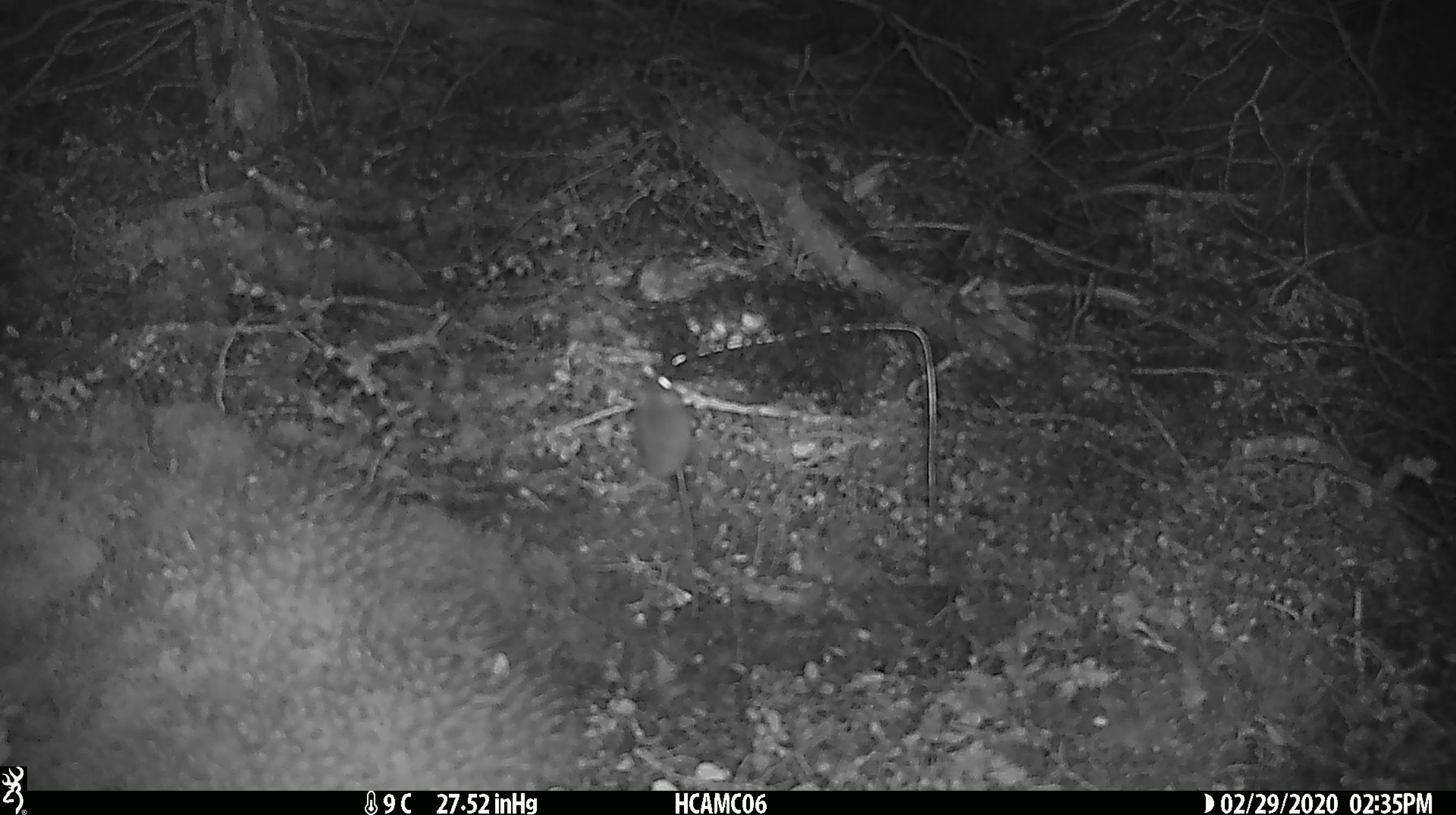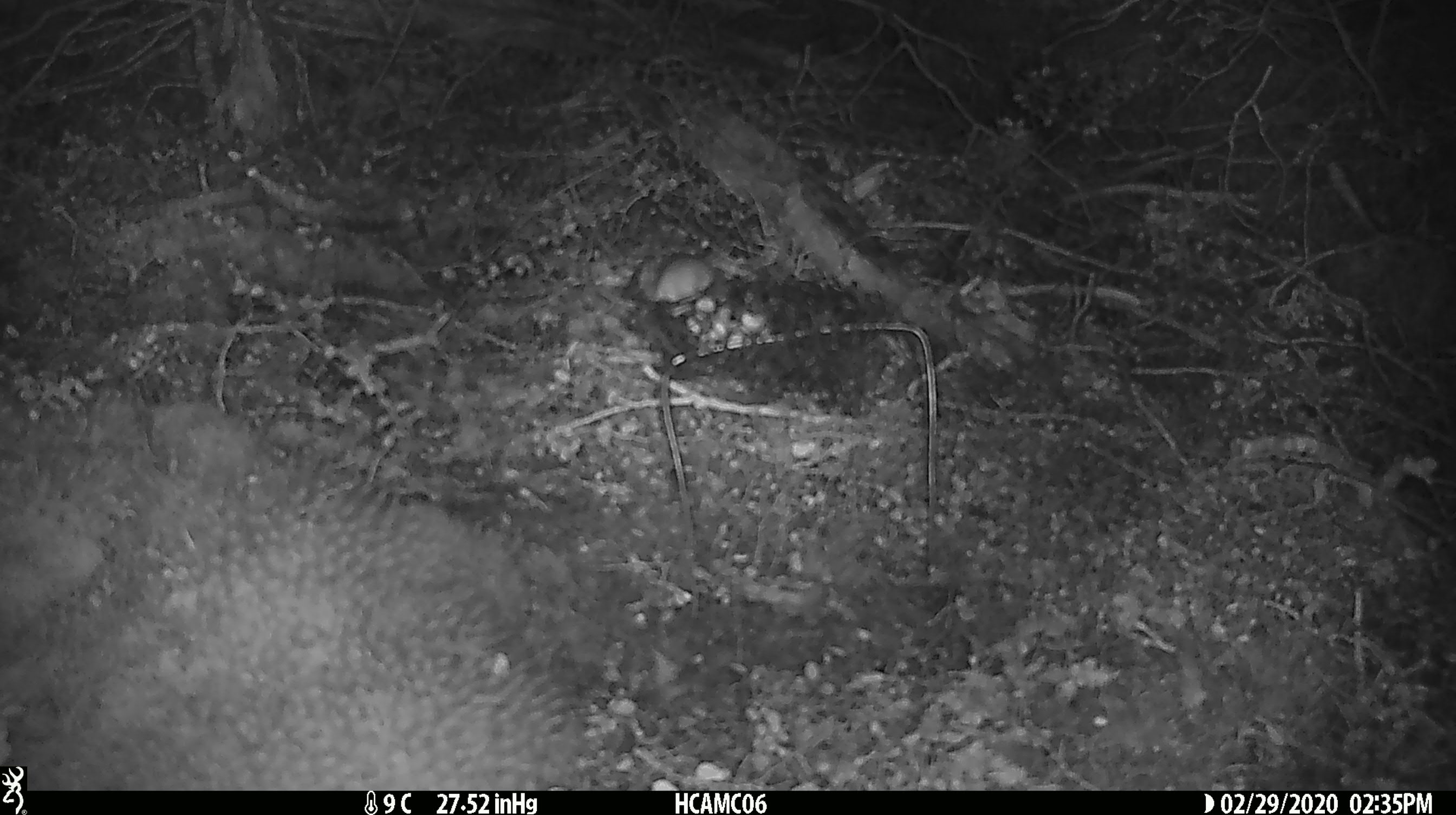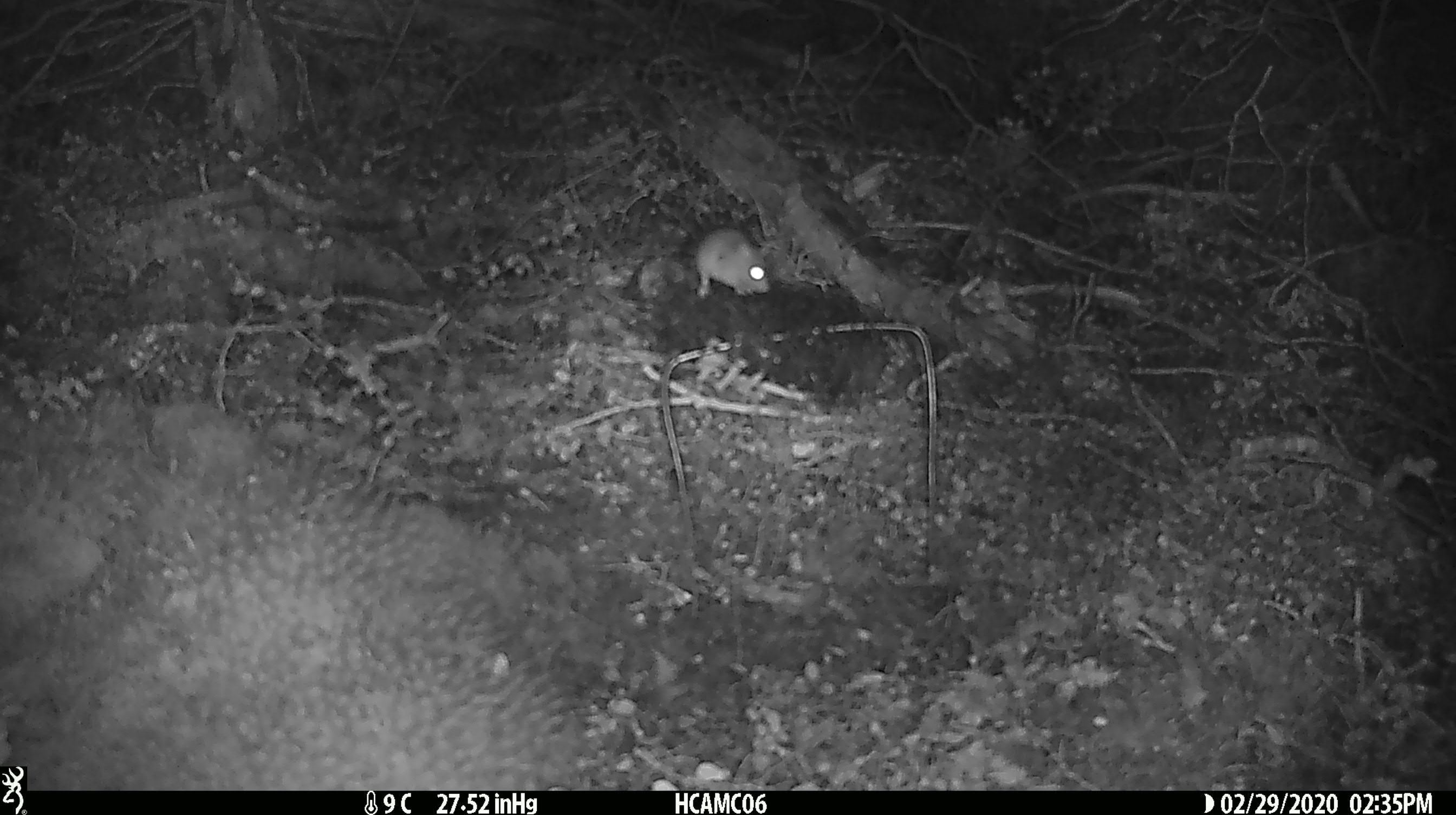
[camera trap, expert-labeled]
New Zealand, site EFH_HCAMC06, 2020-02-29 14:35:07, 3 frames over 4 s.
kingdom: Animalia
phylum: Chordata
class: Mammalia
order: Rodentia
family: Muridae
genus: Mus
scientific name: Mus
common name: mouse